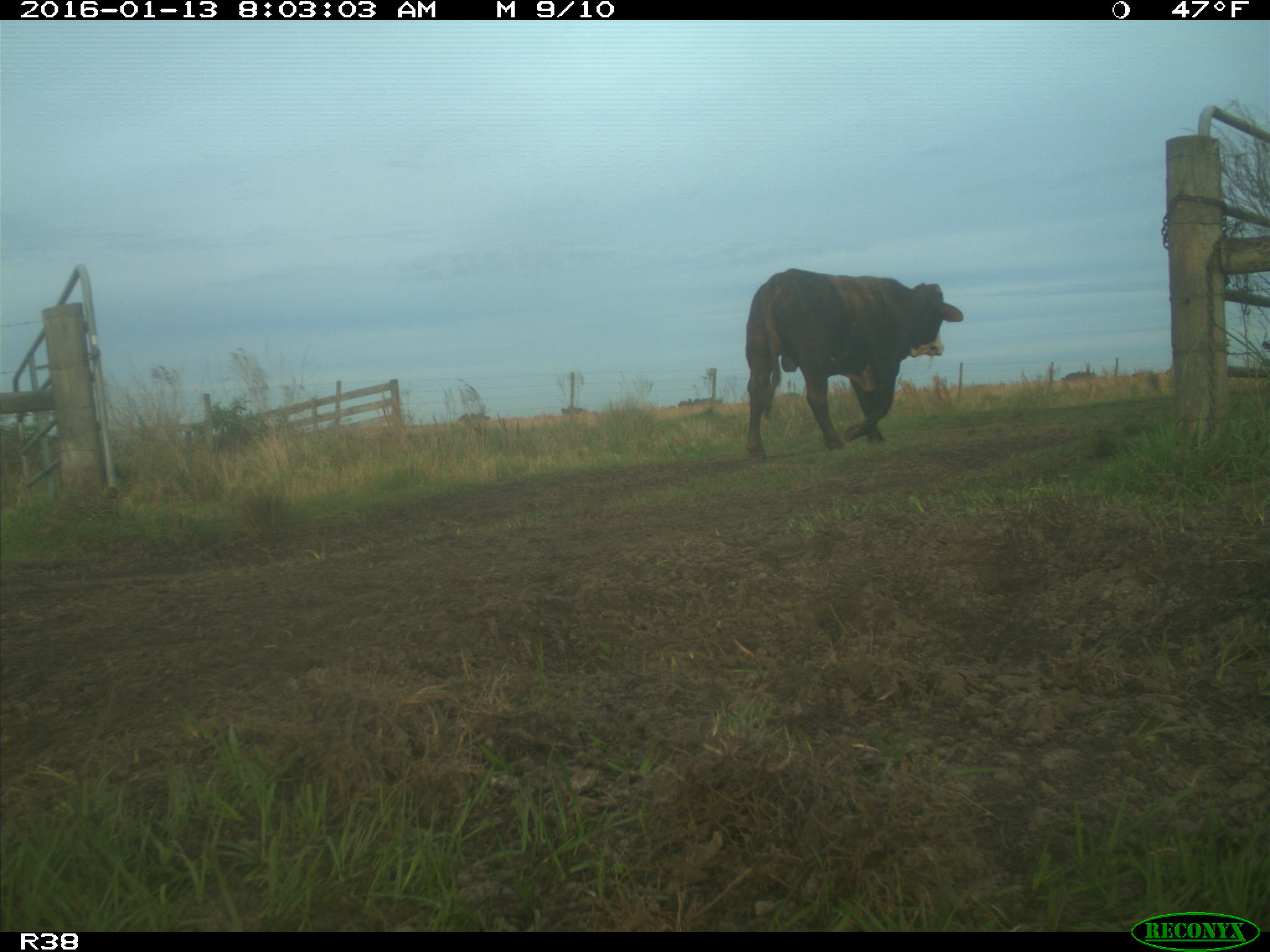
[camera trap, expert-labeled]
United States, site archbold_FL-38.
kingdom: Animalia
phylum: Chordata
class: Mammalia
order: Artiodactyla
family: Bovidae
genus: Bos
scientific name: Bos taurus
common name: domestic cow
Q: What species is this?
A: Bos taurus (domestic cow).